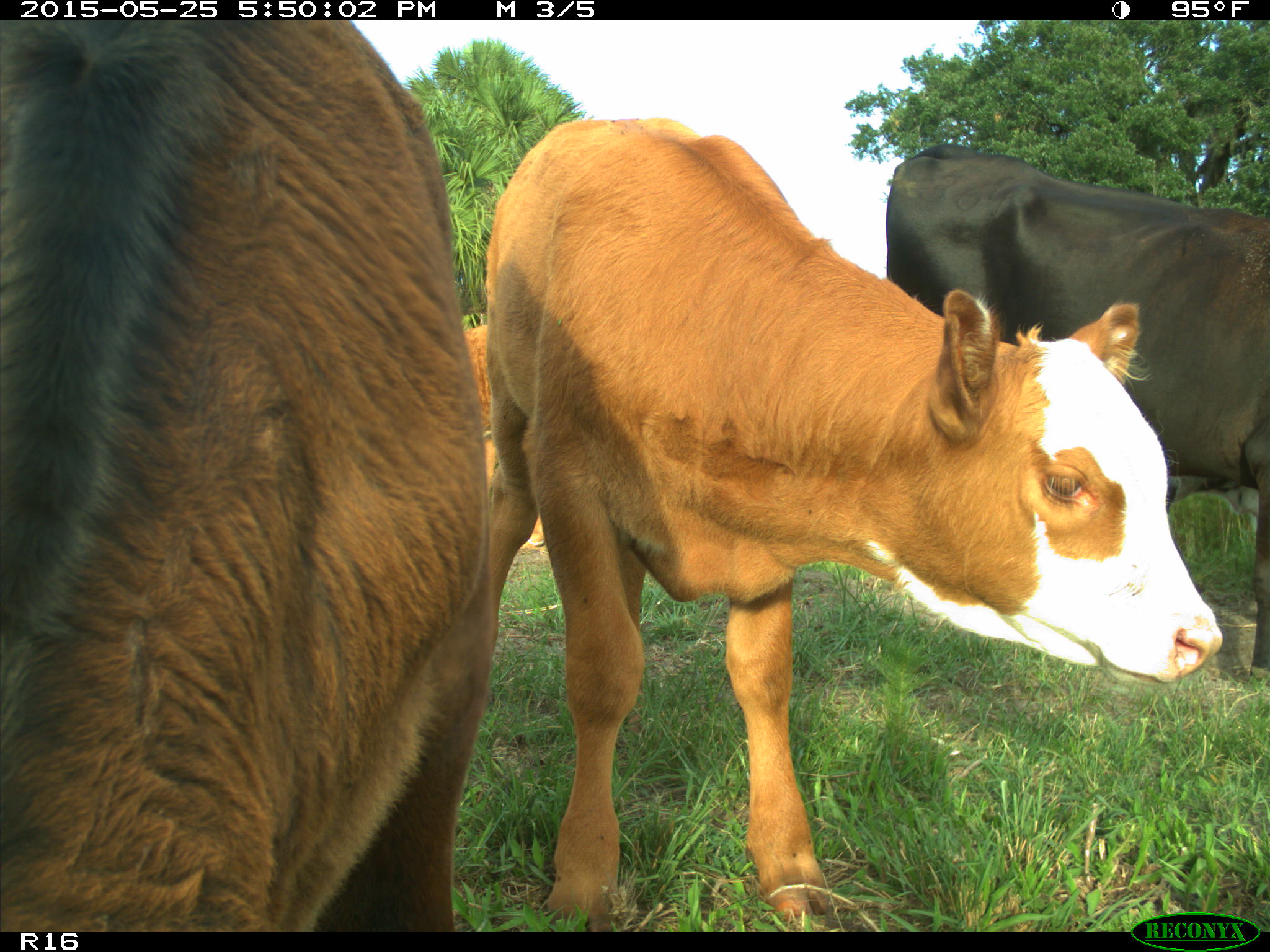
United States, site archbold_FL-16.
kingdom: Animalia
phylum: Chordata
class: Mammalia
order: Artiodactyla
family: Bovidae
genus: Bos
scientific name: Bos taurus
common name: domestic cow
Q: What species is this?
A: Bos taurus (domestic cow).